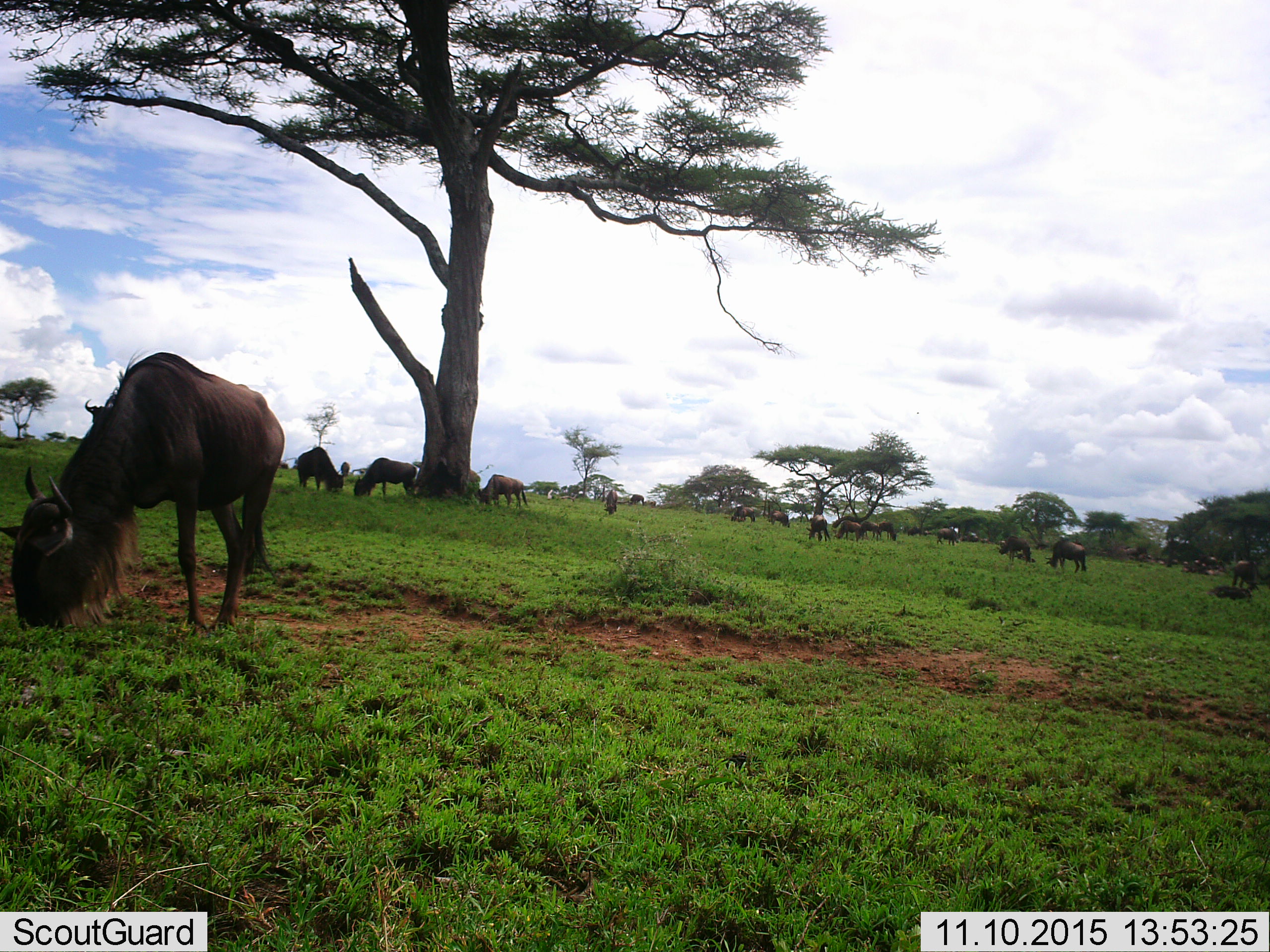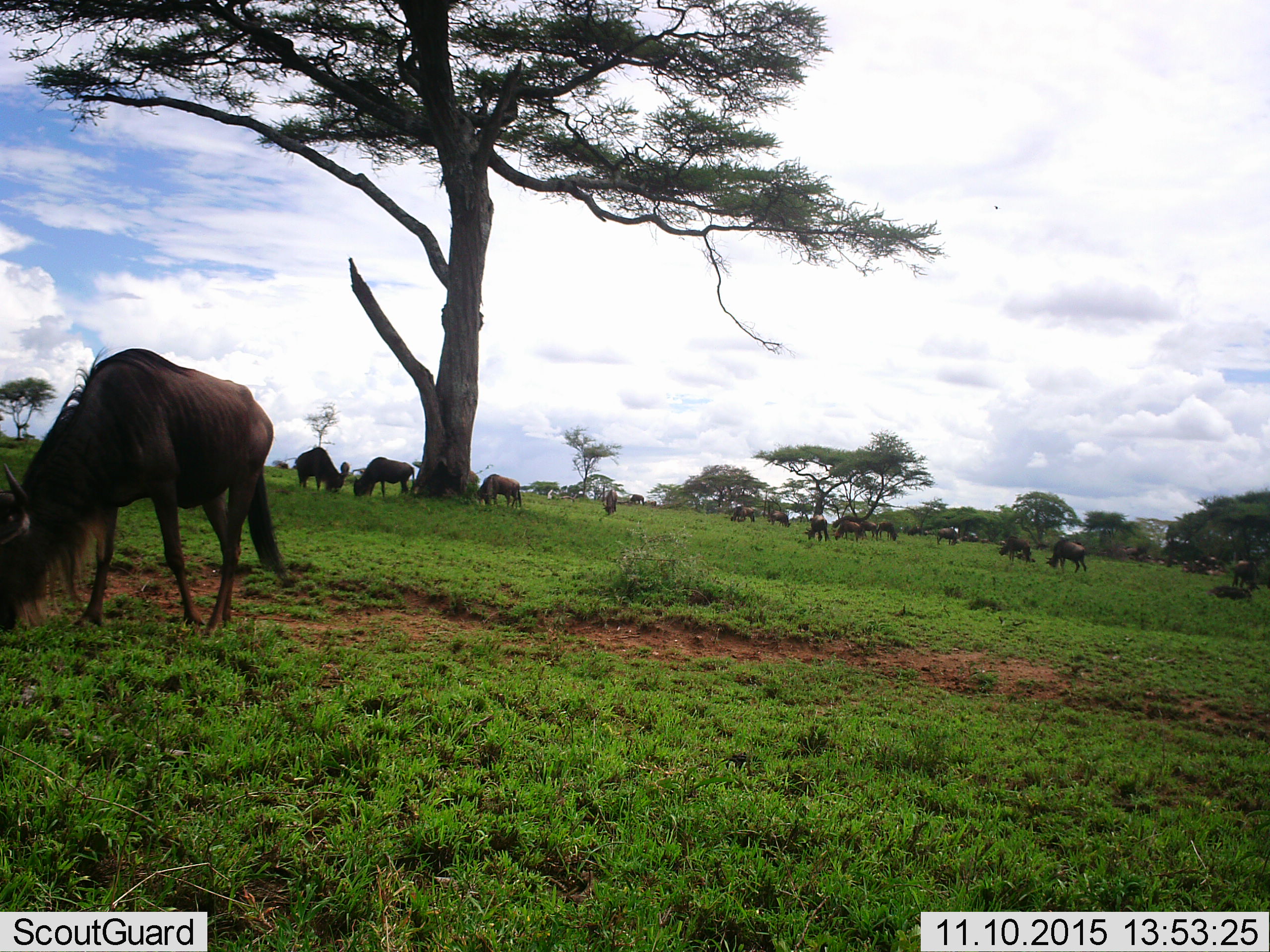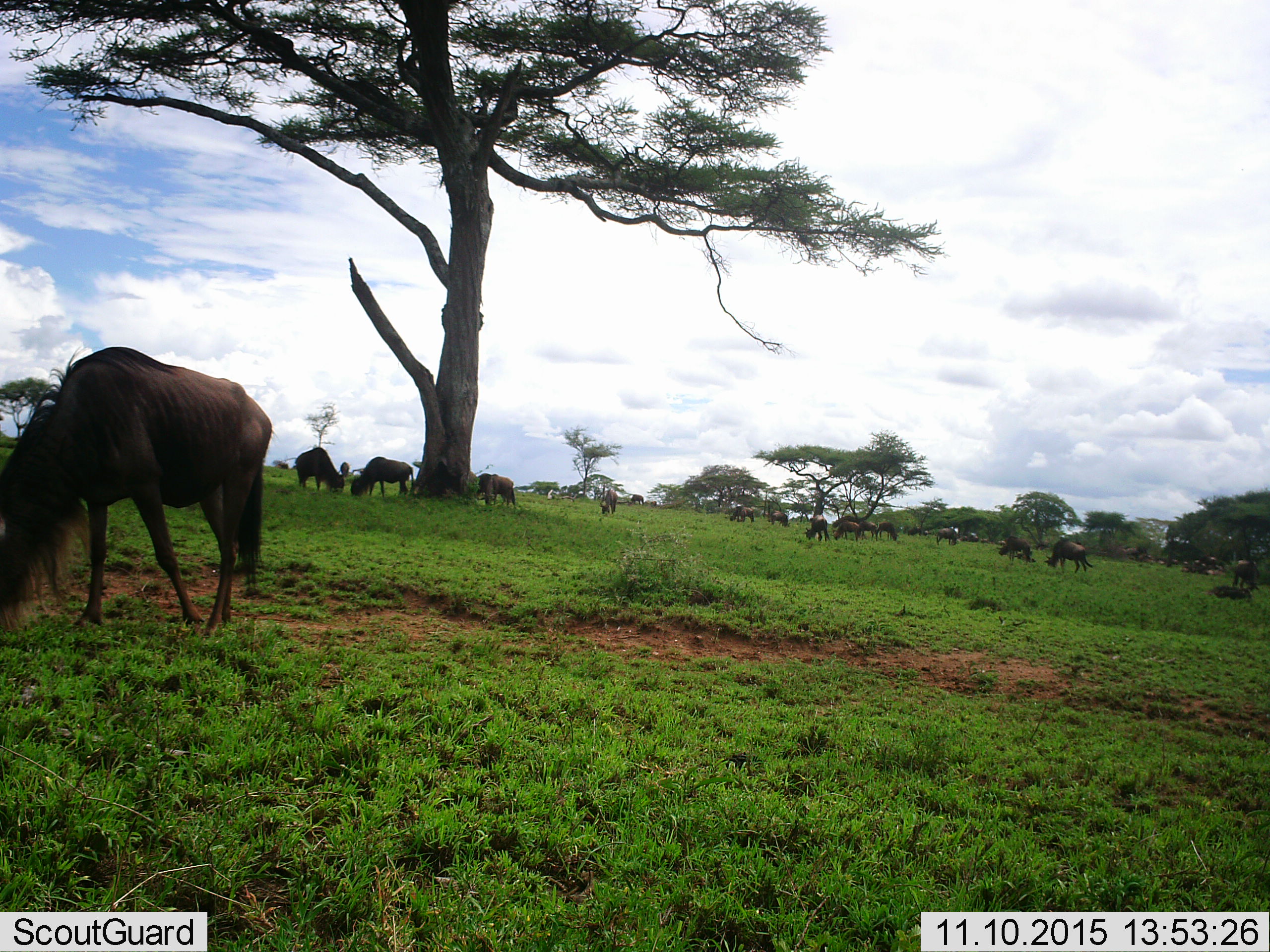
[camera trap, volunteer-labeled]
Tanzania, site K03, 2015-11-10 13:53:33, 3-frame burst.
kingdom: Animalia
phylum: Chordata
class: Mammalia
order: Artiodactyla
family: Bovidae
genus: Connochaetes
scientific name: Connochaetes taurinus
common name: blue wildebeest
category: wildebeest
Wildebeest (blue wildebeest) (Connochaetes taurinus), count 11-50. Behavior (volunteer vote fractions): standing 71%, resting 43%, moving 43%, interacting 0%. Young present (vote fraction): 29%. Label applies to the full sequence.